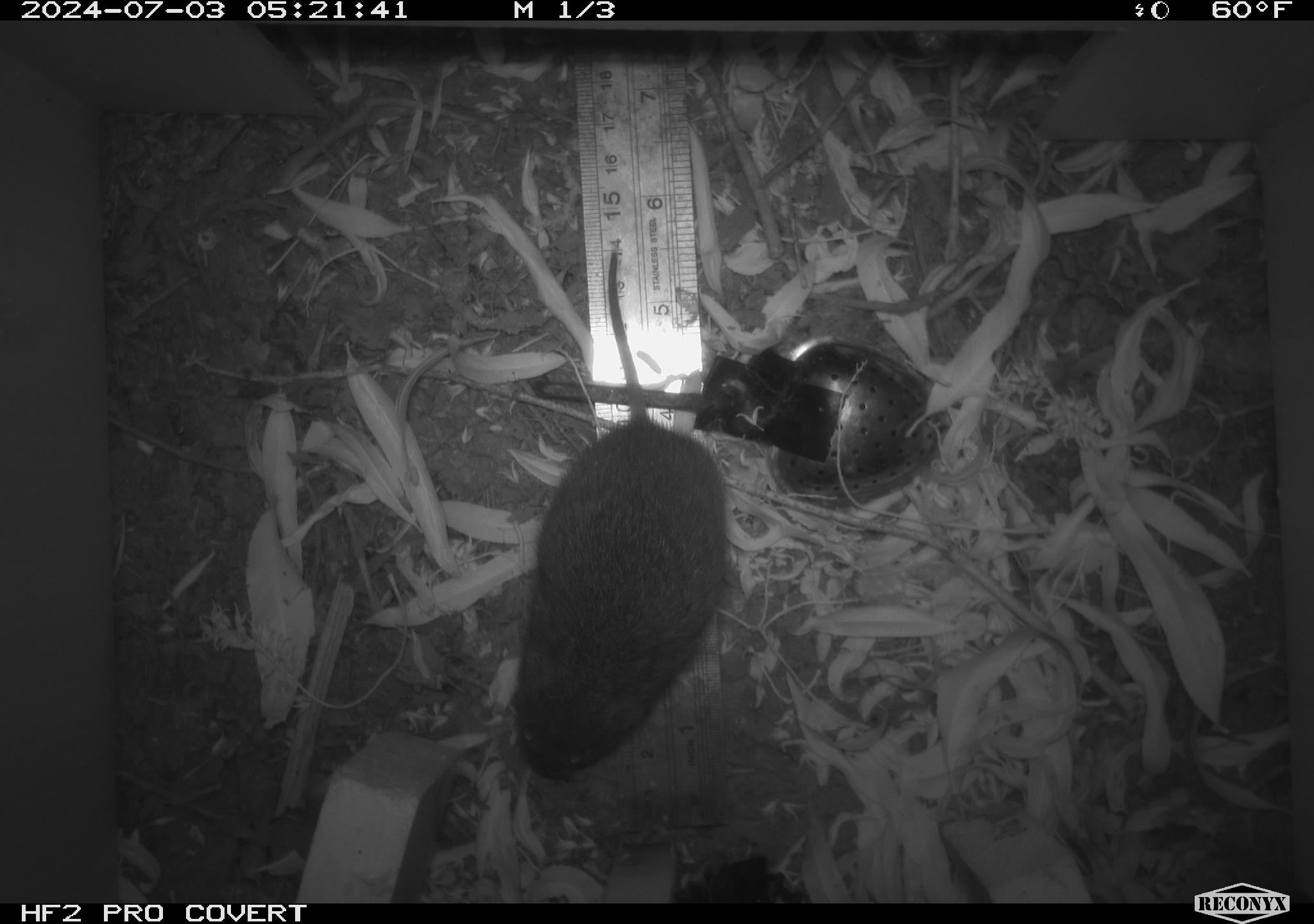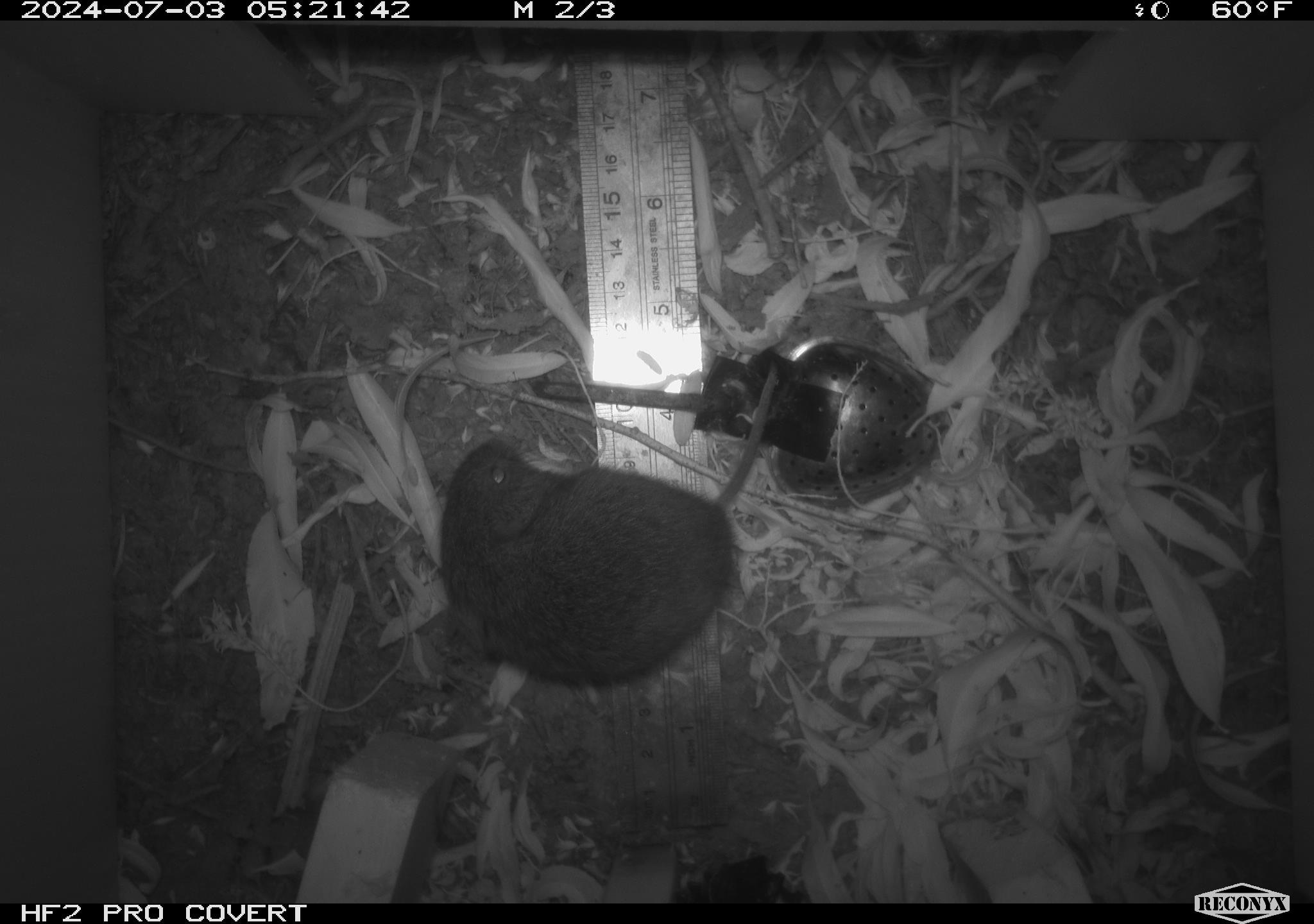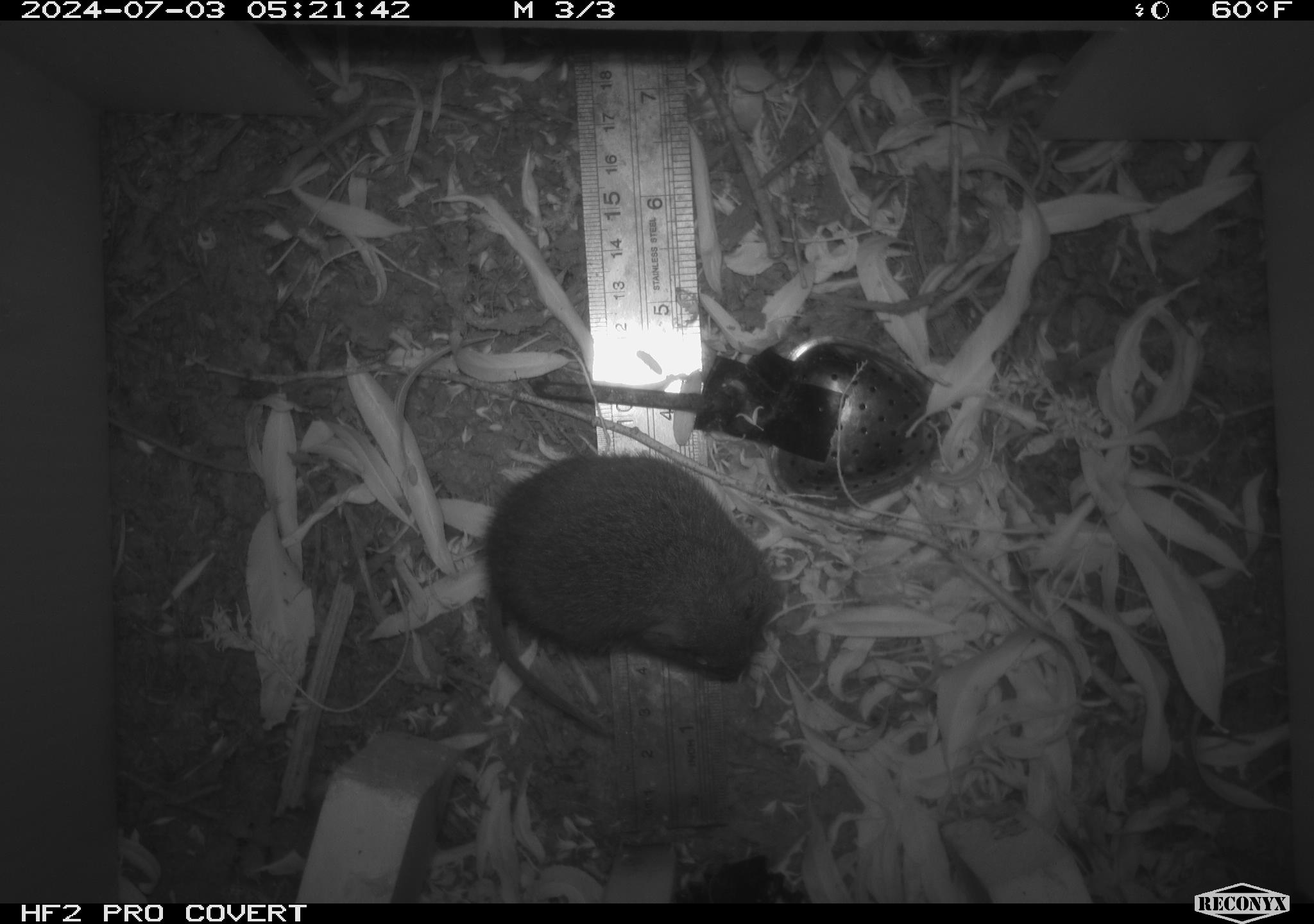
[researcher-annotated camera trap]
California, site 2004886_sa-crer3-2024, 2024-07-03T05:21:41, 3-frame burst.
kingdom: Animalia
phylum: Chordata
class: Mammalia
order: Rodentia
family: Cricetidae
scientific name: Arvicolinae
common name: voles, lemmings, and muskrats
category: arvicolinae subfamily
Arvicolinae subfamily (voles, lemmings, and muskrats) (Arvicolinae).